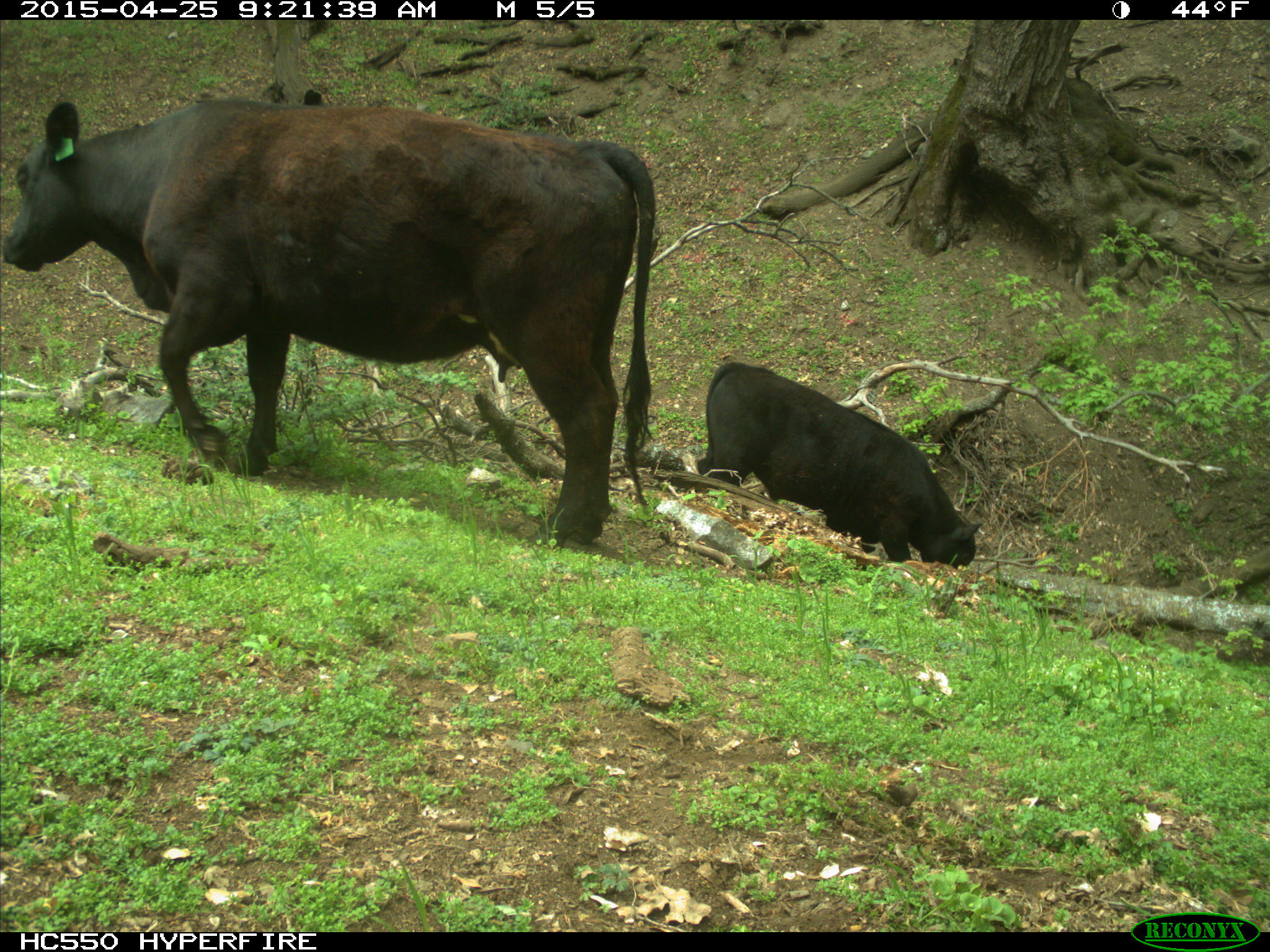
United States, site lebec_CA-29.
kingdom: Animalia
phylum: Chordata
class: Mammalia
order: Artiodactyla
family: Bovidae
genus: Bos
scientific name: Bos taurus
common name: domestic cow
Bos taurus (domestic cow).